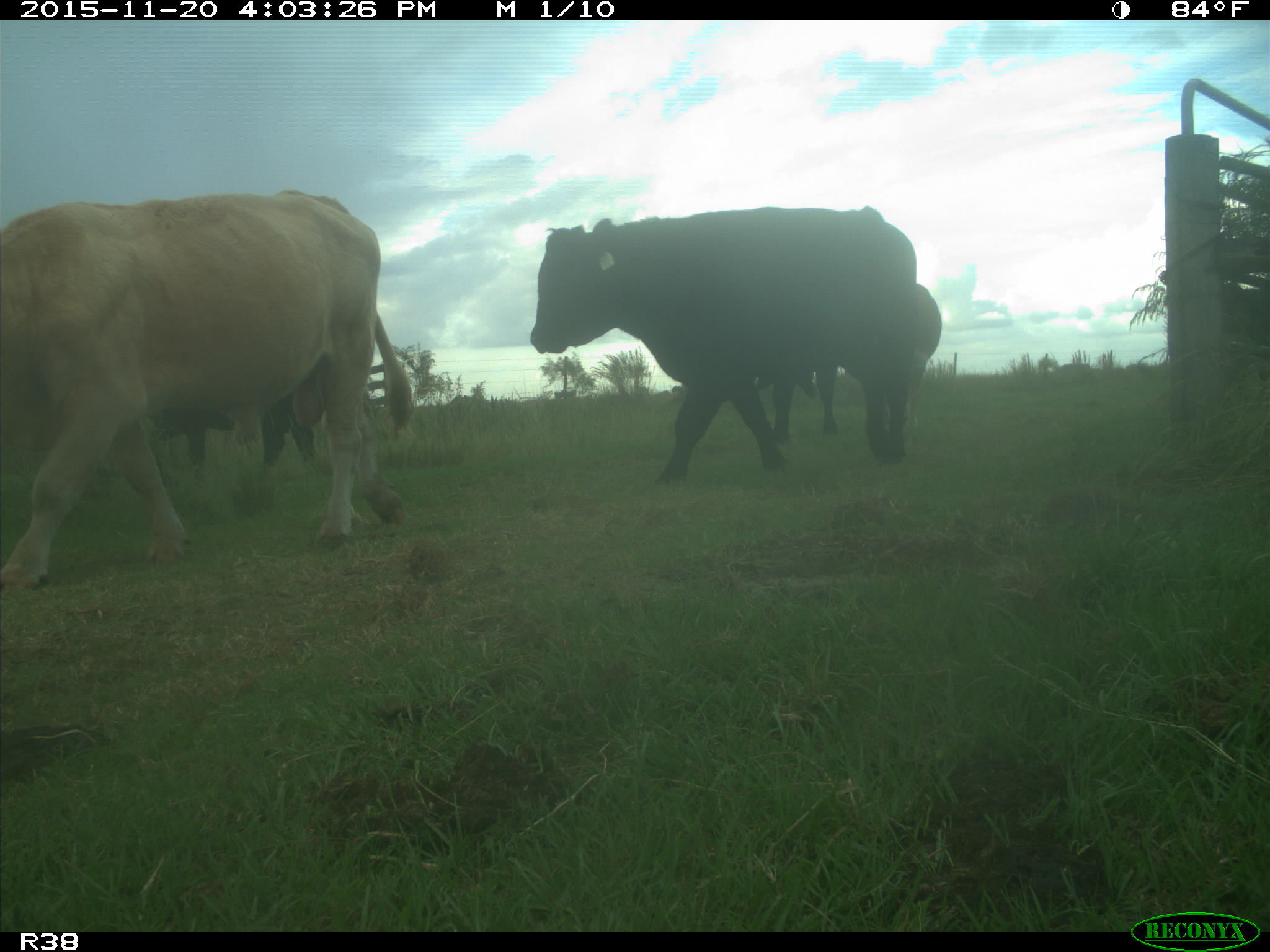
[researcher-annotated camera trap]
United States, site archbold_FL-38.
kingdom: Animalia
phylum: Chordata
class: Mammalia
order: Artiodactyla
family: Bovidae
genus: Bos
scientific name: Bos taurus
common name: domestic cow